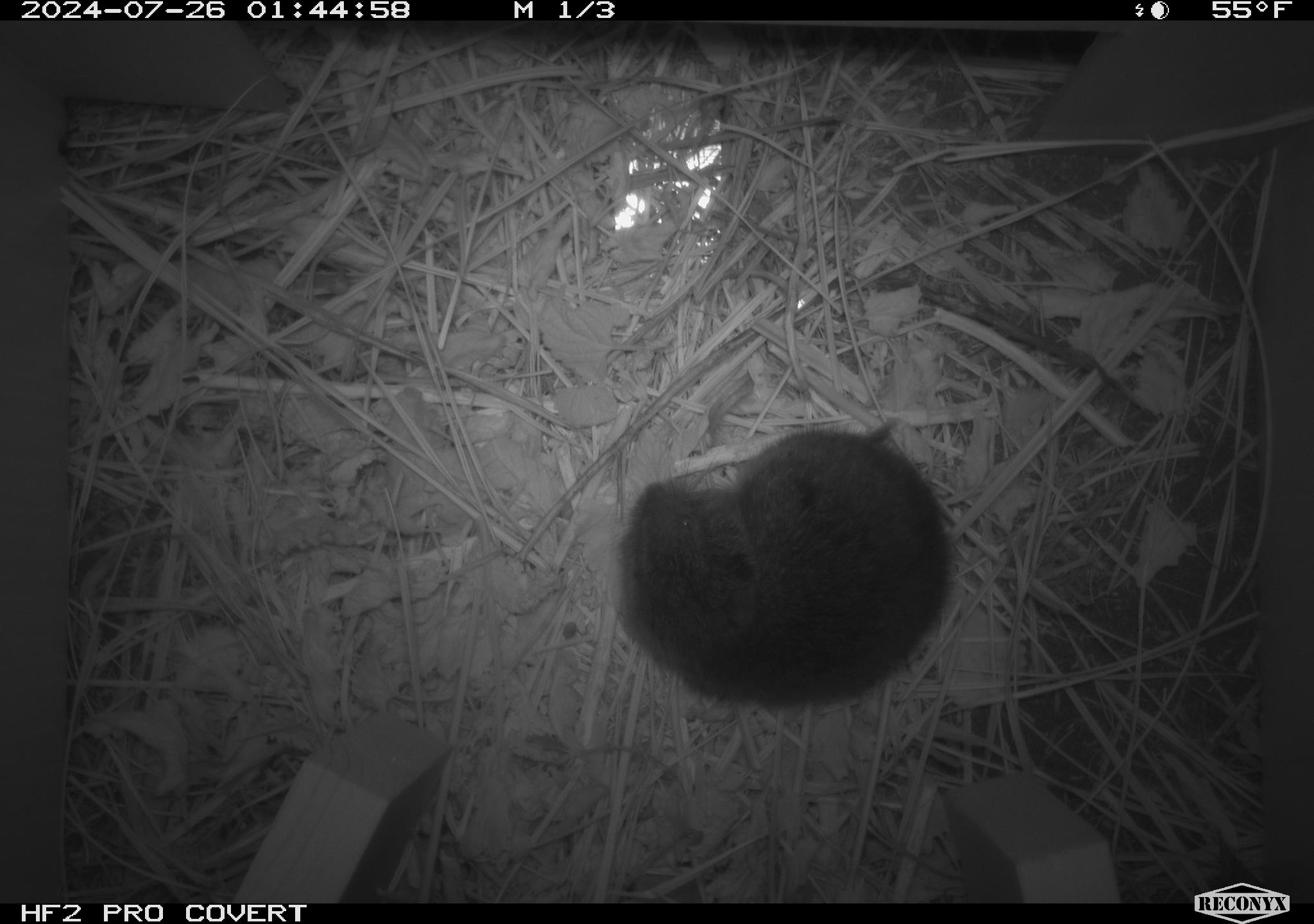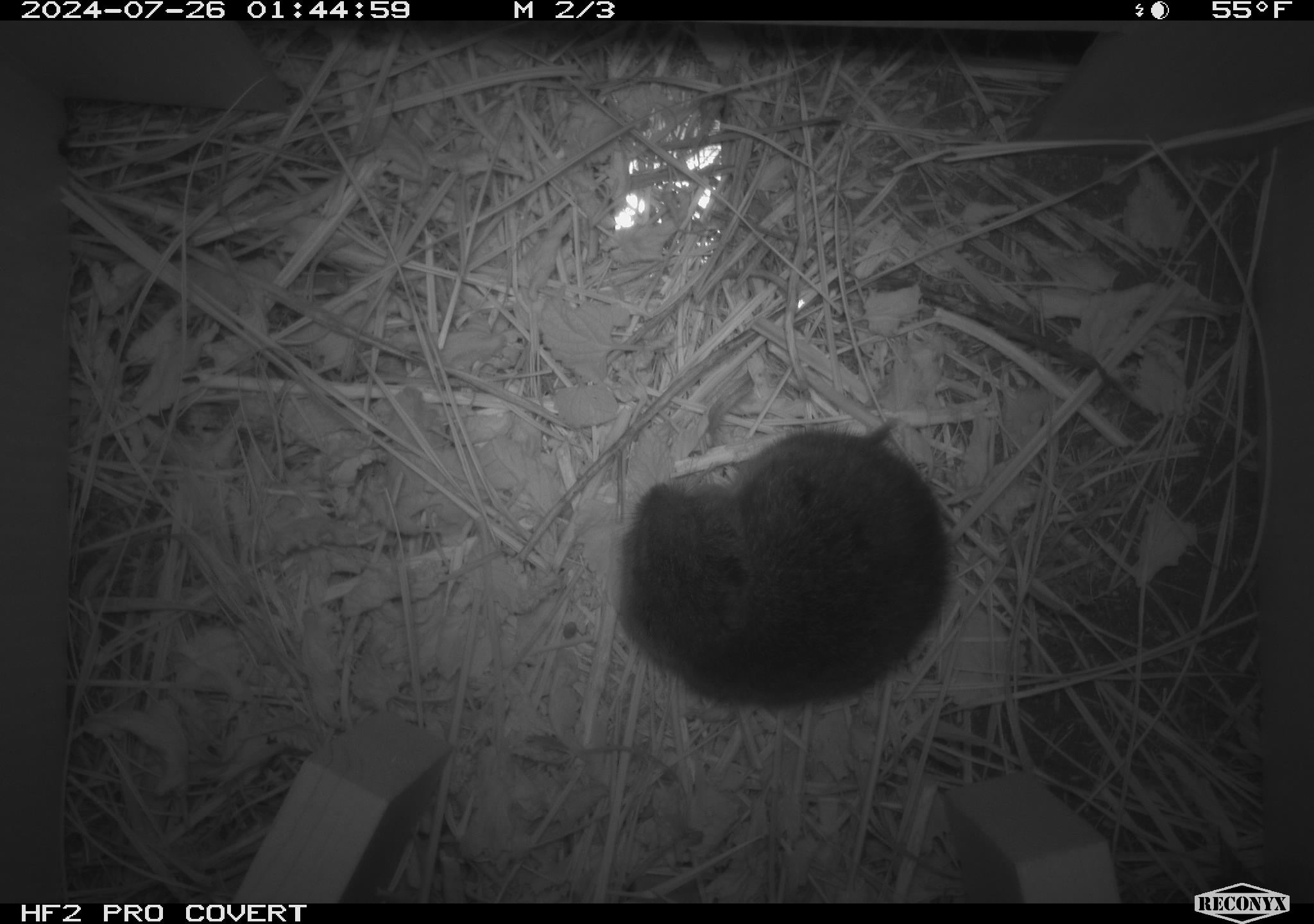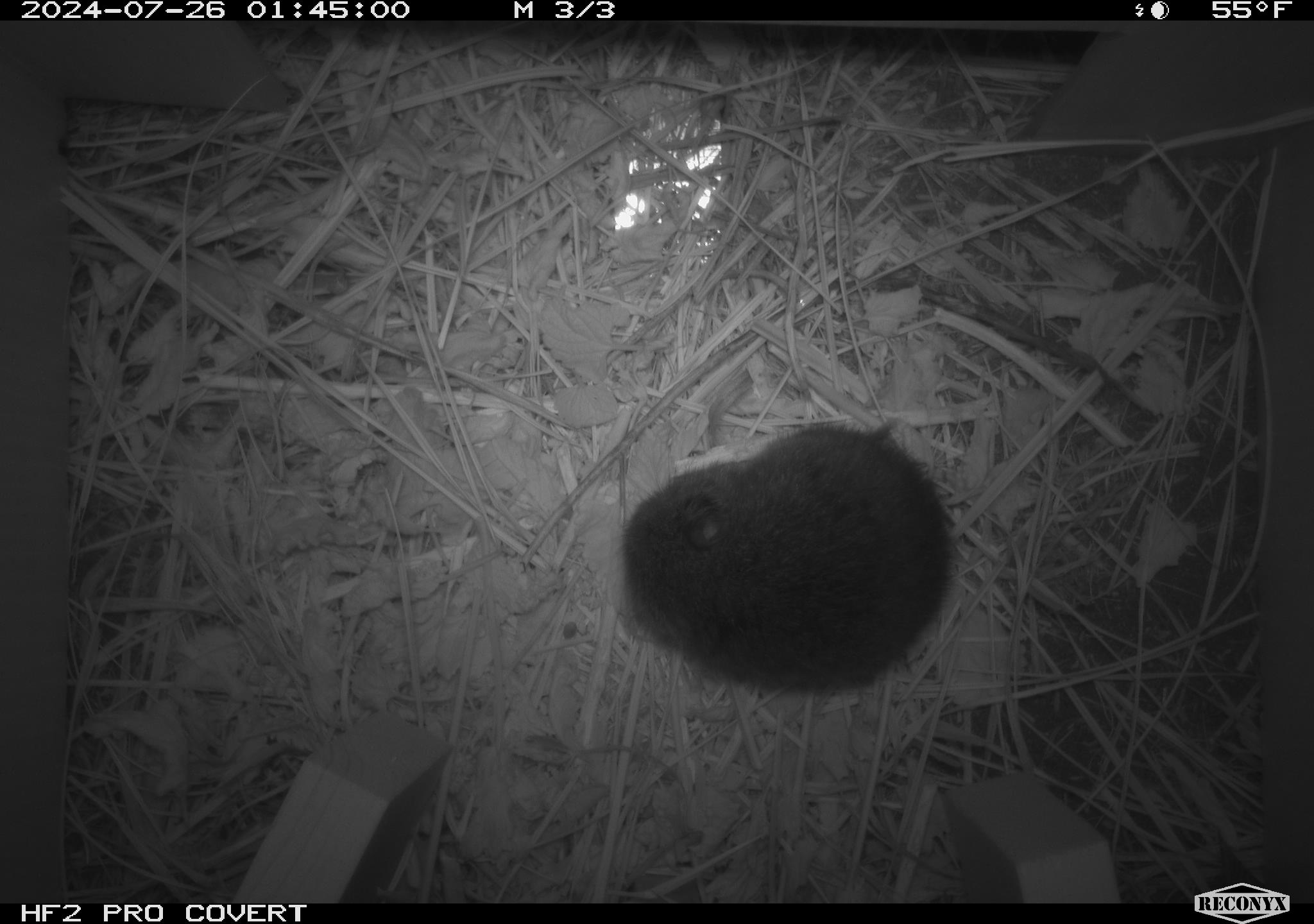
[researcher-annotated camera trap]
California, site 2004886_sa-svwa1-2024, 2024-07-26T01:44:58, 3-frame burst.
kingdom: Animalia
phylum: Chordata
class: Mammalia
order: Rodentia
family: Cricetidae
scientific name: Arvicolinae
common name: voles, lemmings, and muskrats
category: arvicolinae subfamily